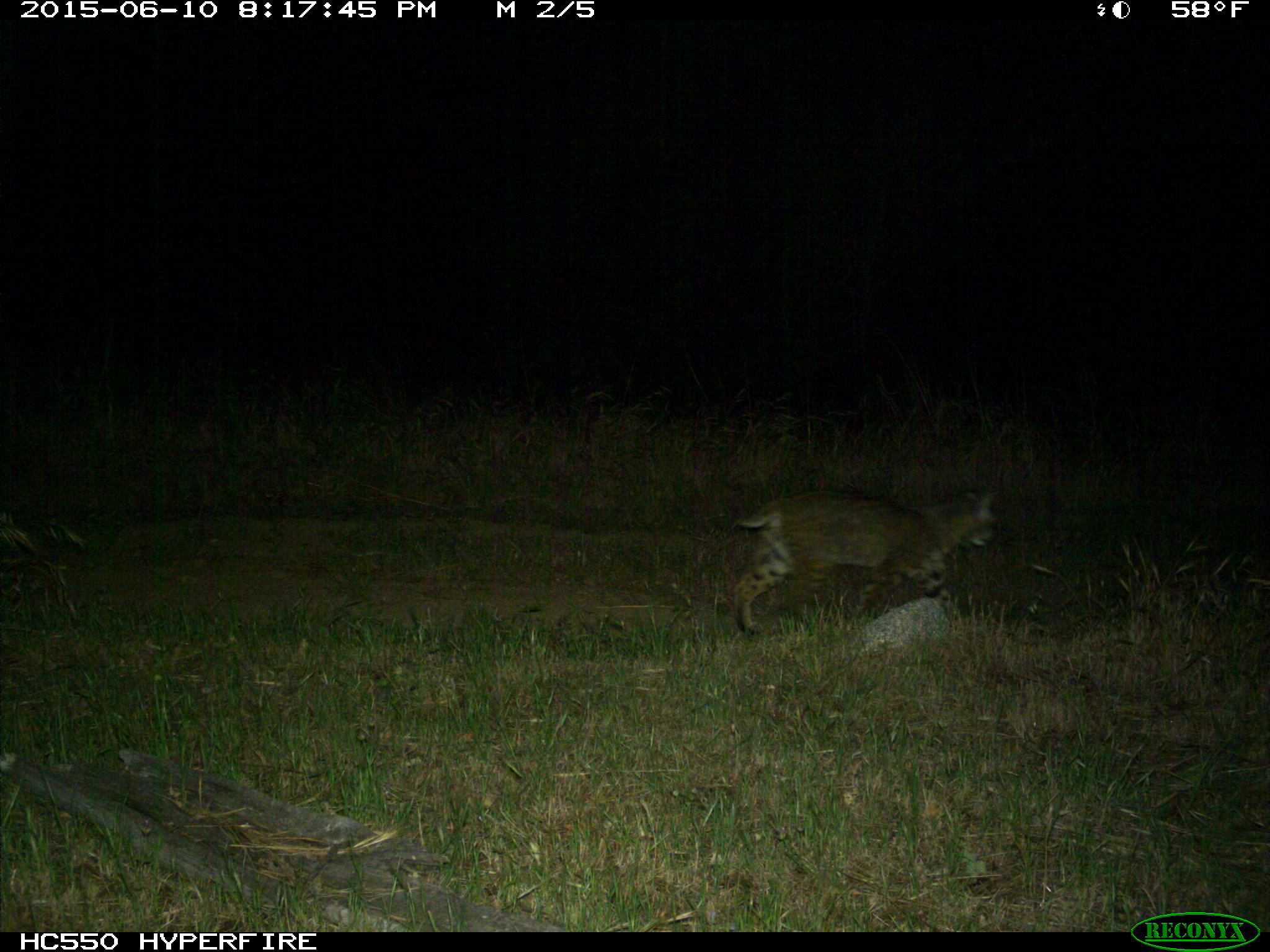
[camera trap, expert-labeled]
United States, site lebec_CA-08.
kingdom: Animalia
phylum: Chordata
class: Mammalia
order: Carnivora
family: Felidae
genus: Lynx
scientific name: Lynx rufus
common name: bobcat